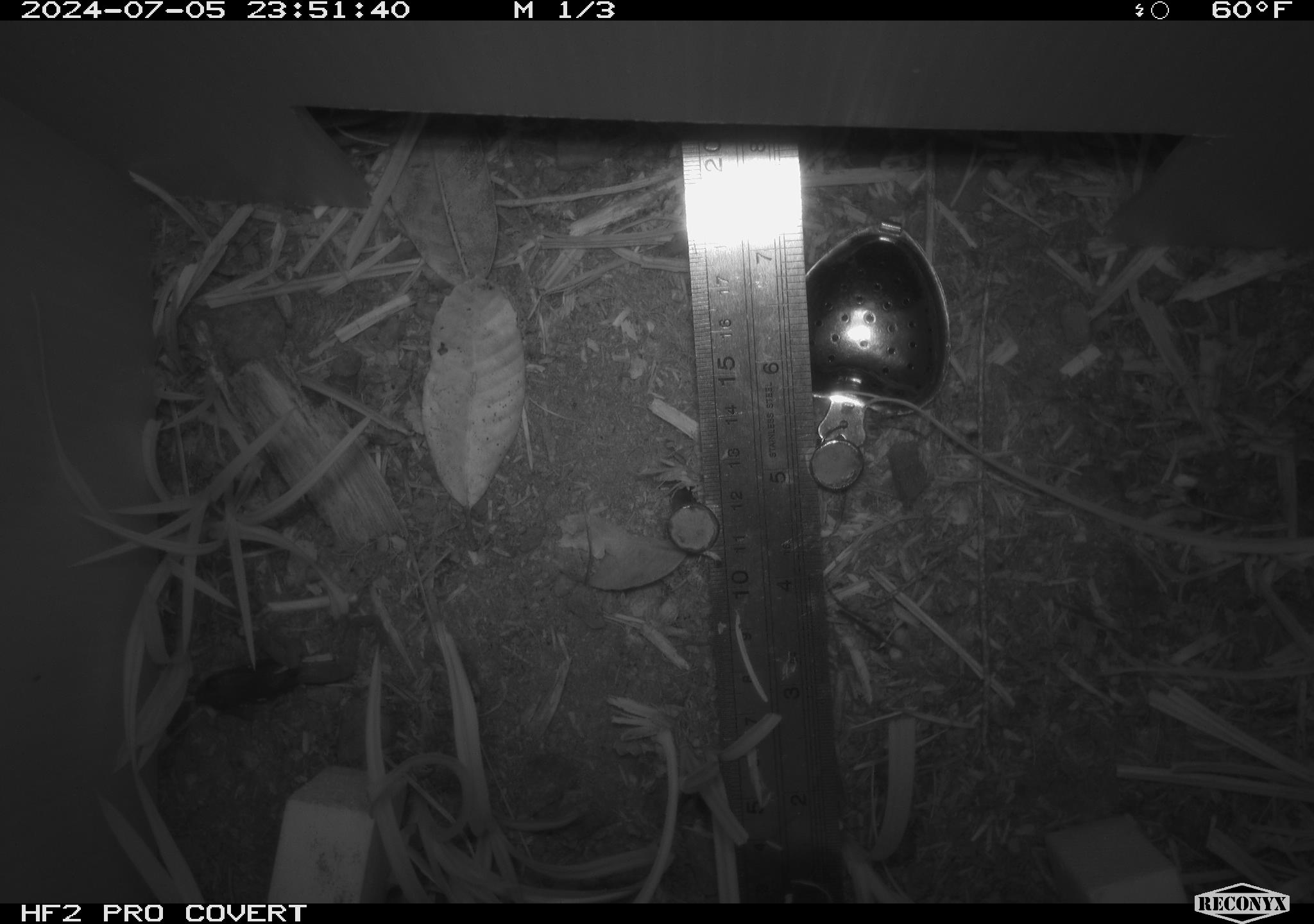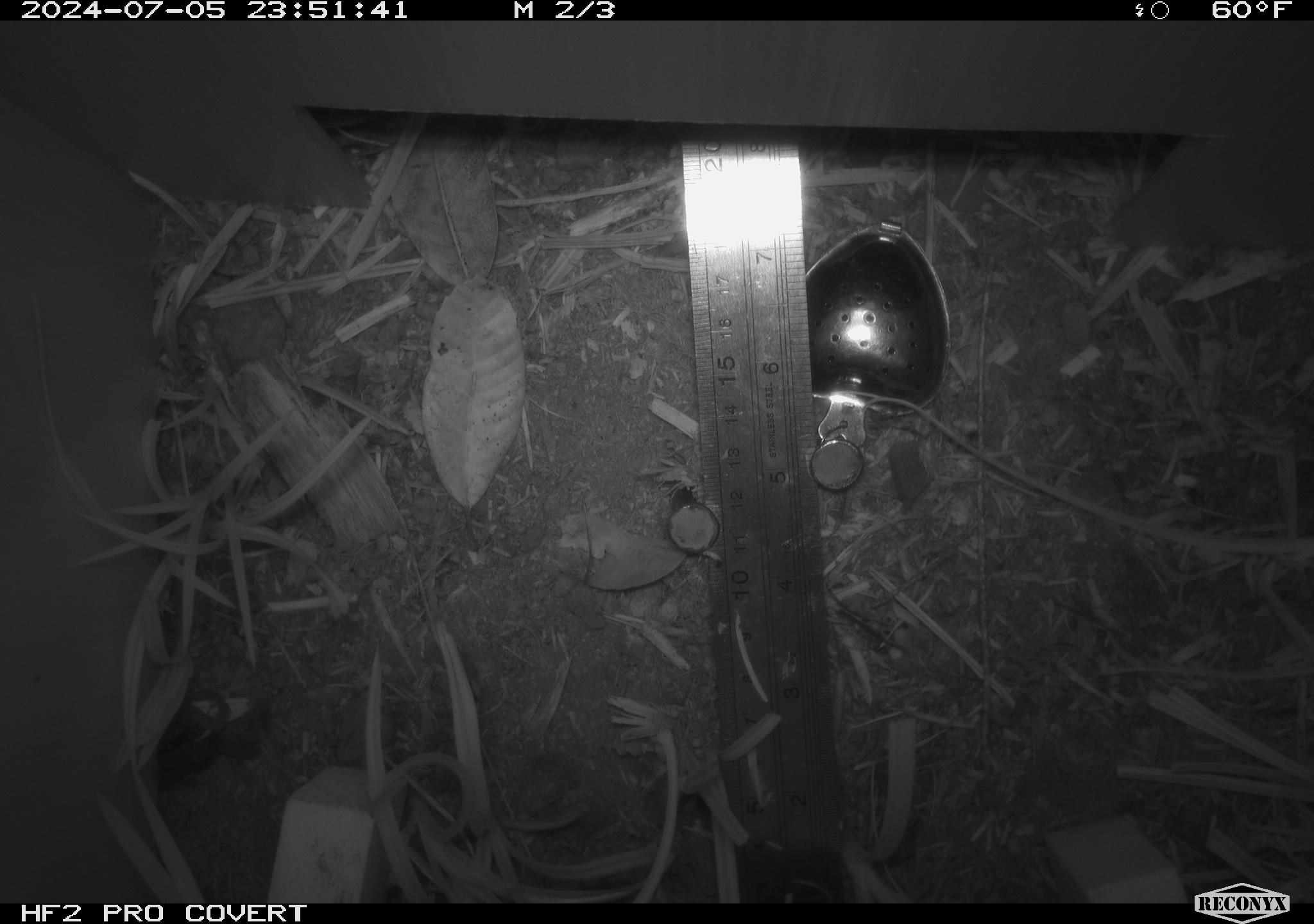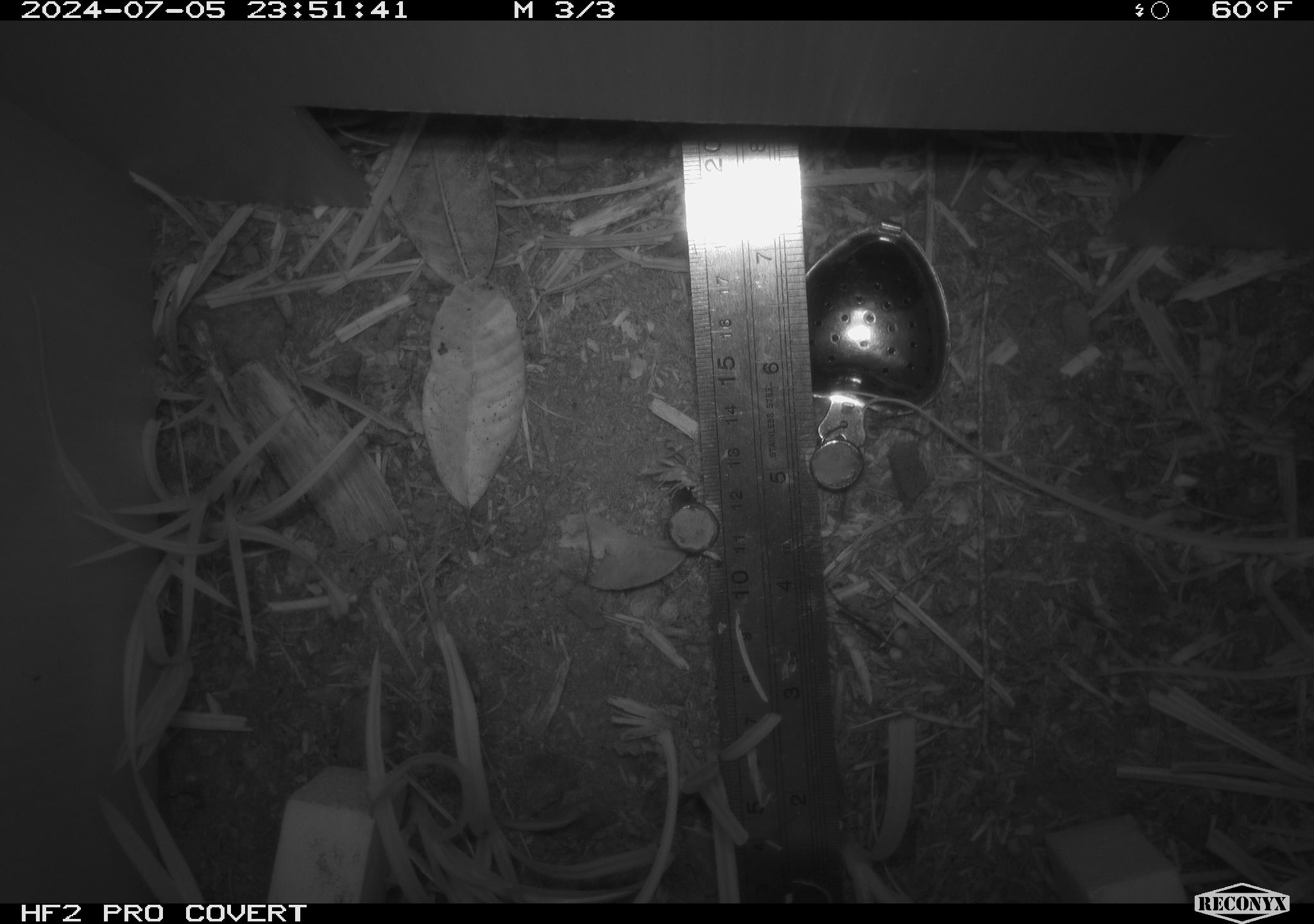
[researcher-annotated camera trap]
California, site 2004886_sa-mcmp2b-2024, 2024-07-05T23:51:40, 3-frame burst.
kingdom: Animalia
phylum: Chordata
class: Amphibia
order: Anura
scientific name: Anura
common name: frogs